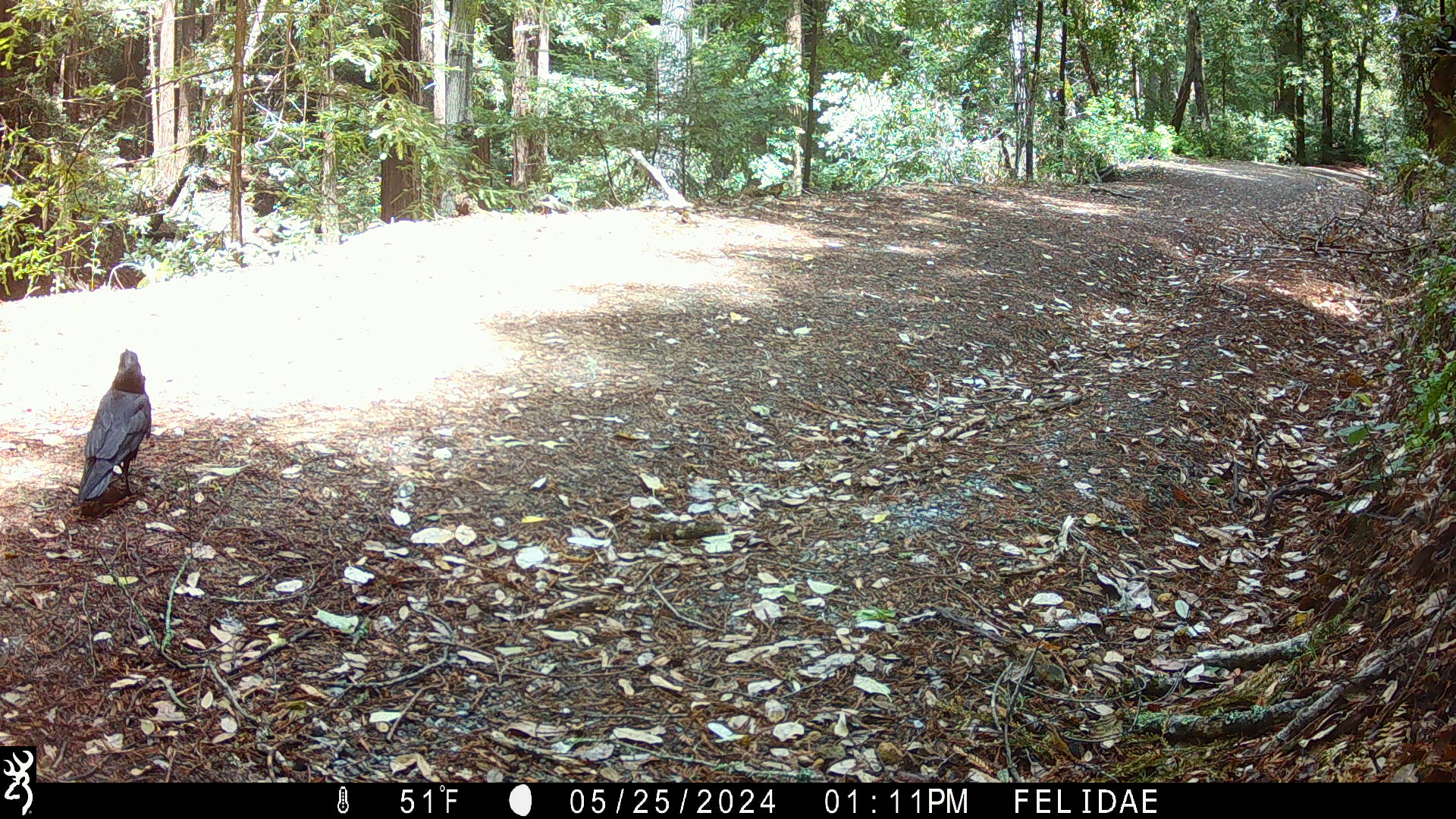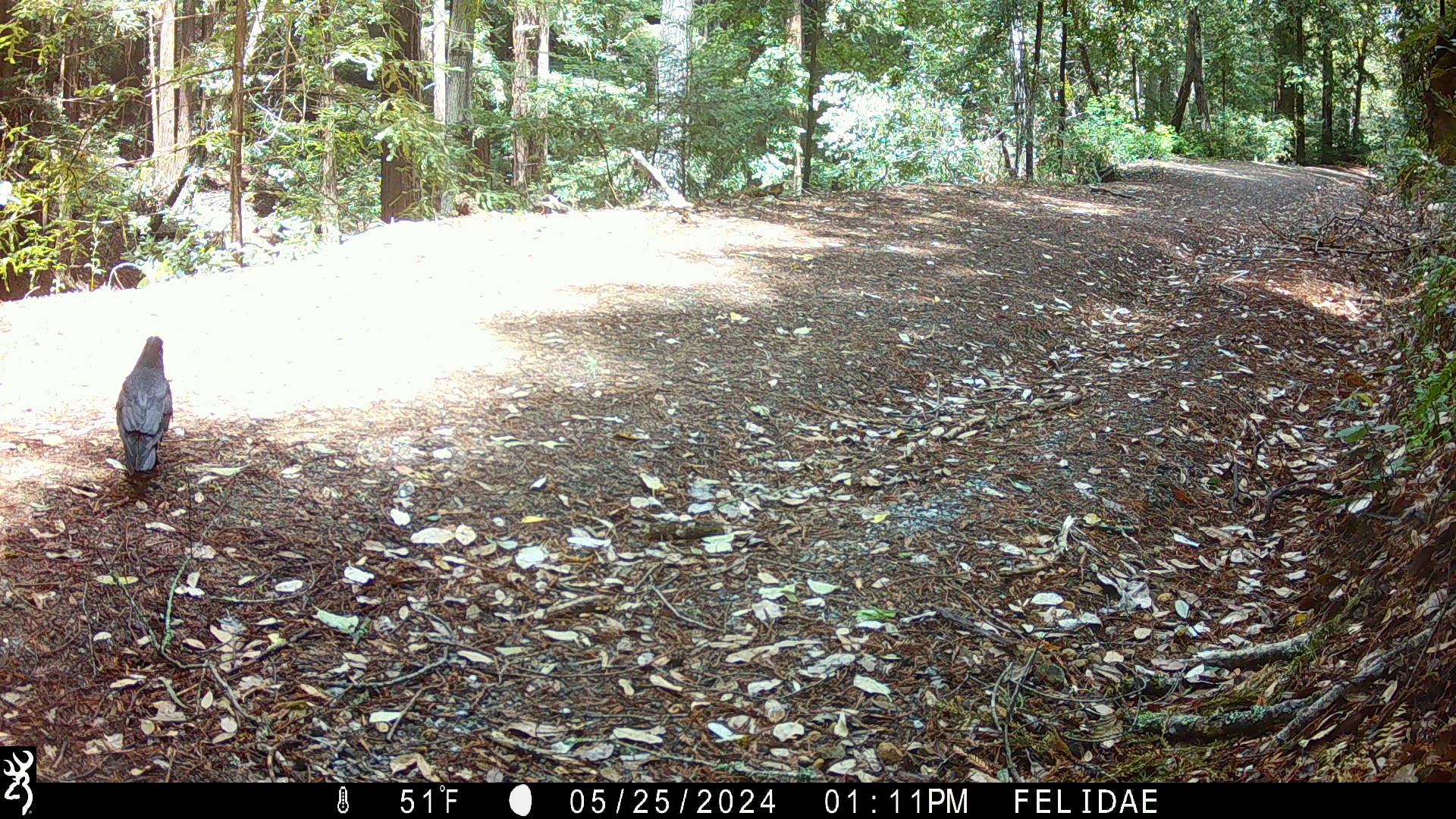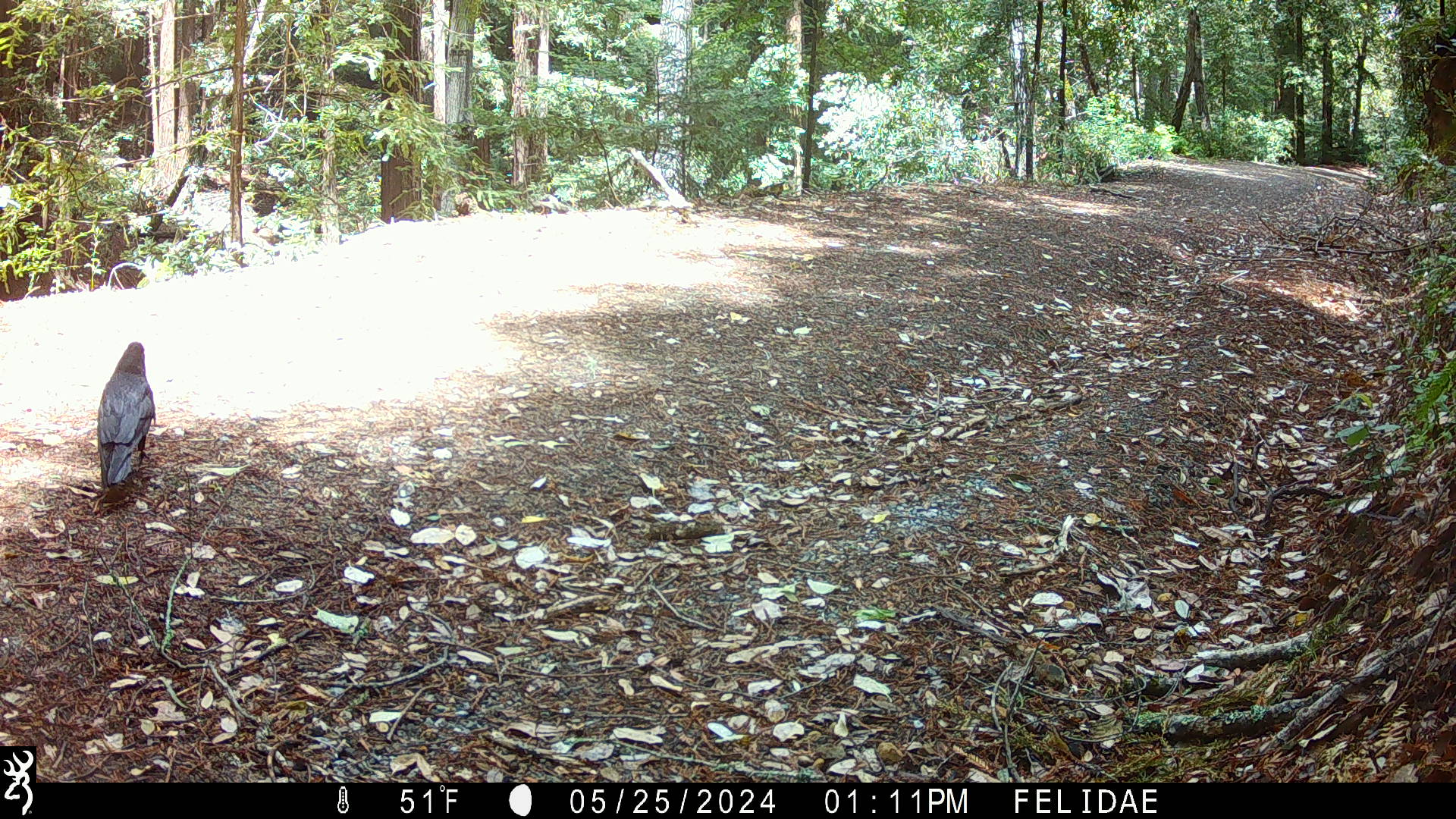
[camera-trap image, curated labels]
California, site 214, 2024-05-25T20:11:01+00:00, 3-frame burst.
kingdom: Animalia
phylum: Chordata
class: Aves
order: Passeriformes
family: Corvidae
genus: Corvus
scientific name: Corvus corax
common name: common raven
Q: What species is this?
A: Common raven (Corvus corax).